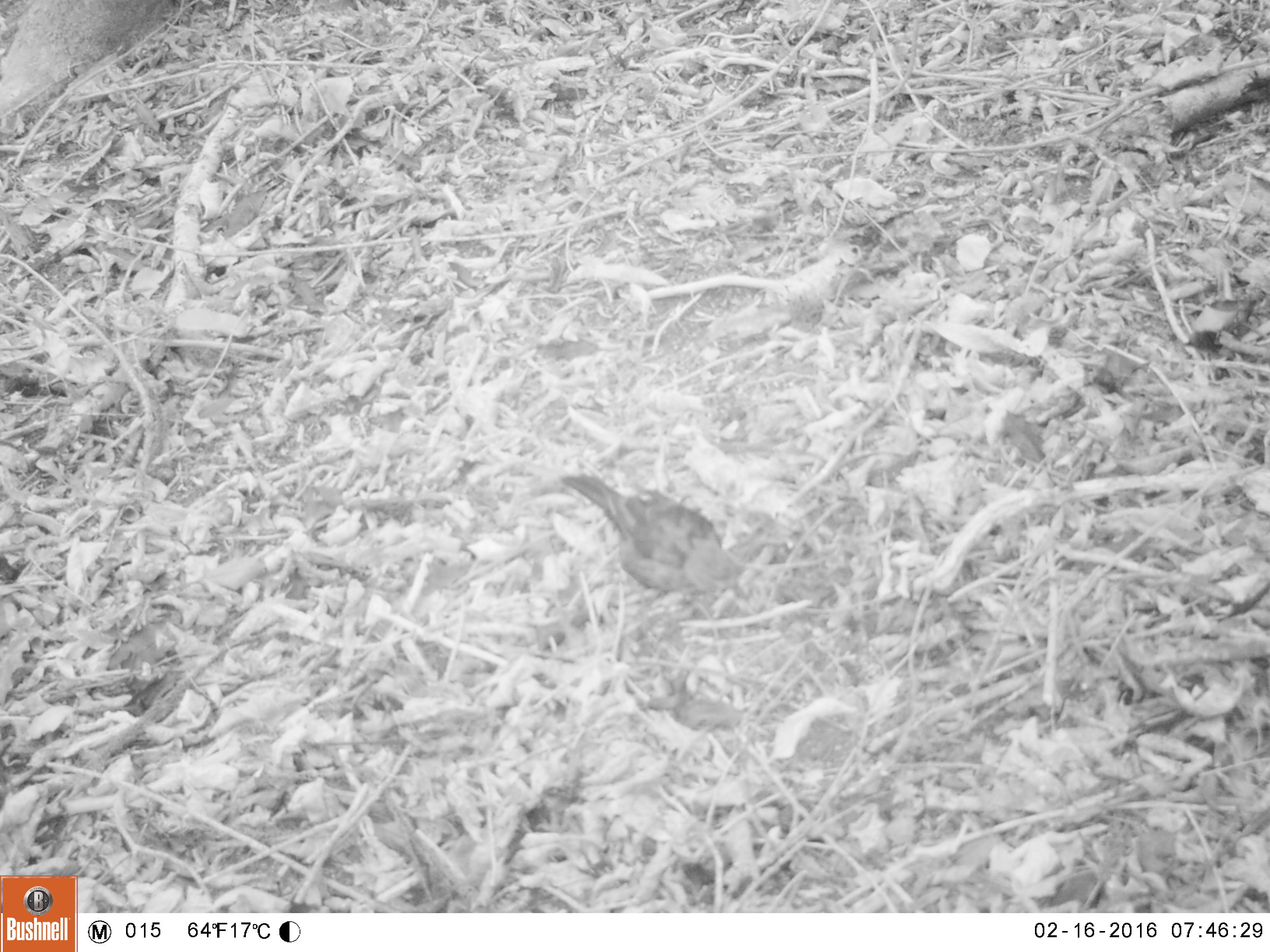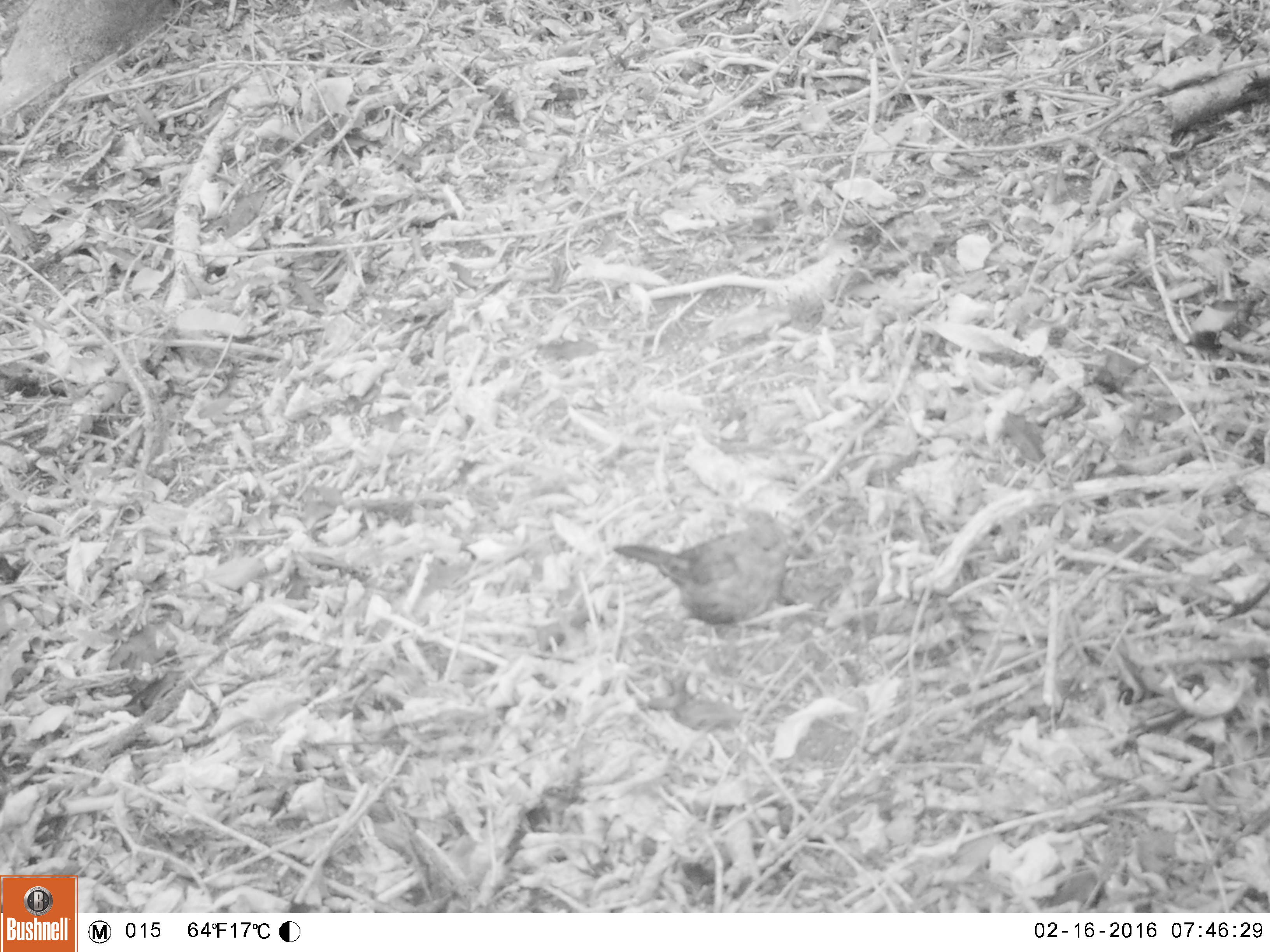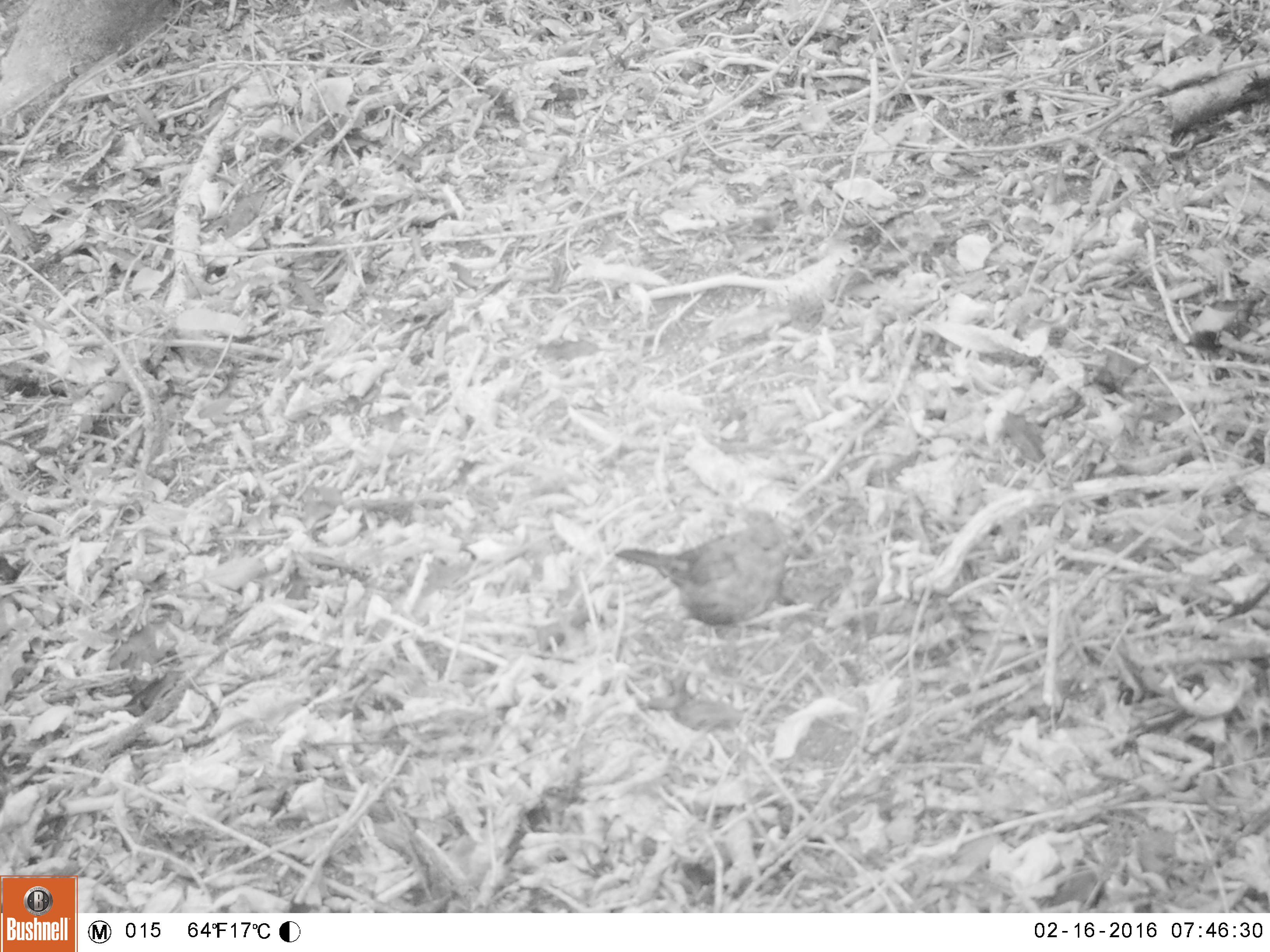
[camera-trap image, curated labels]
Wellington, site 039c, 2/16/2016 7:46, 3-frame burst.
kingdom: Animalia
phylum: Chordata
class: Aves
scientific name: Aves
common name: bird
Bird (Aves).